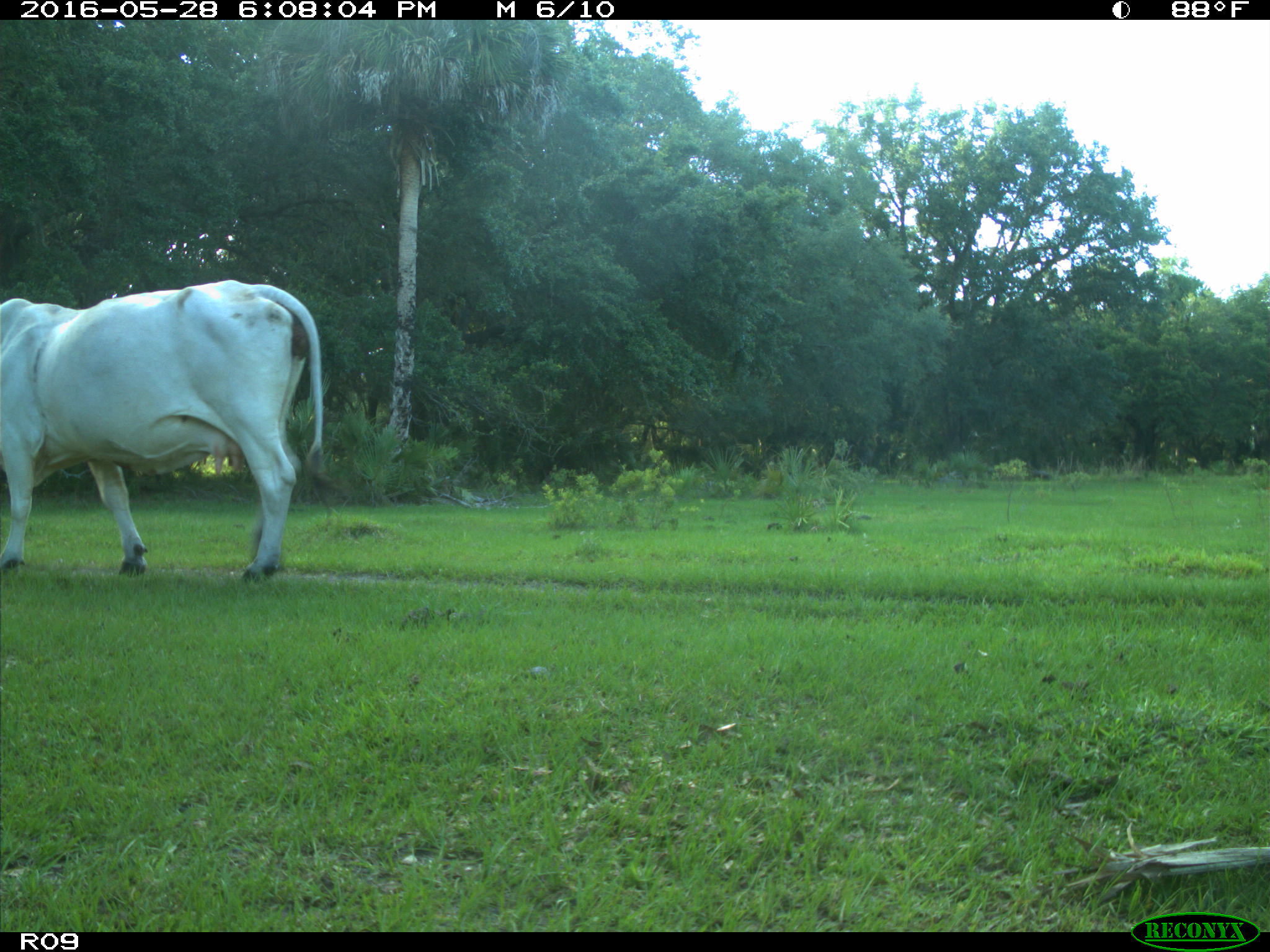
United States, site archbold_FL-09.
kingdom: Animalia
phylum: Chordata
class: Mammalia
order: Artiodactyla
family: Bovidae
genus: Bos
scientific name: Bos taurus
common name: domestic cow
Bos taurus (domestic cow).